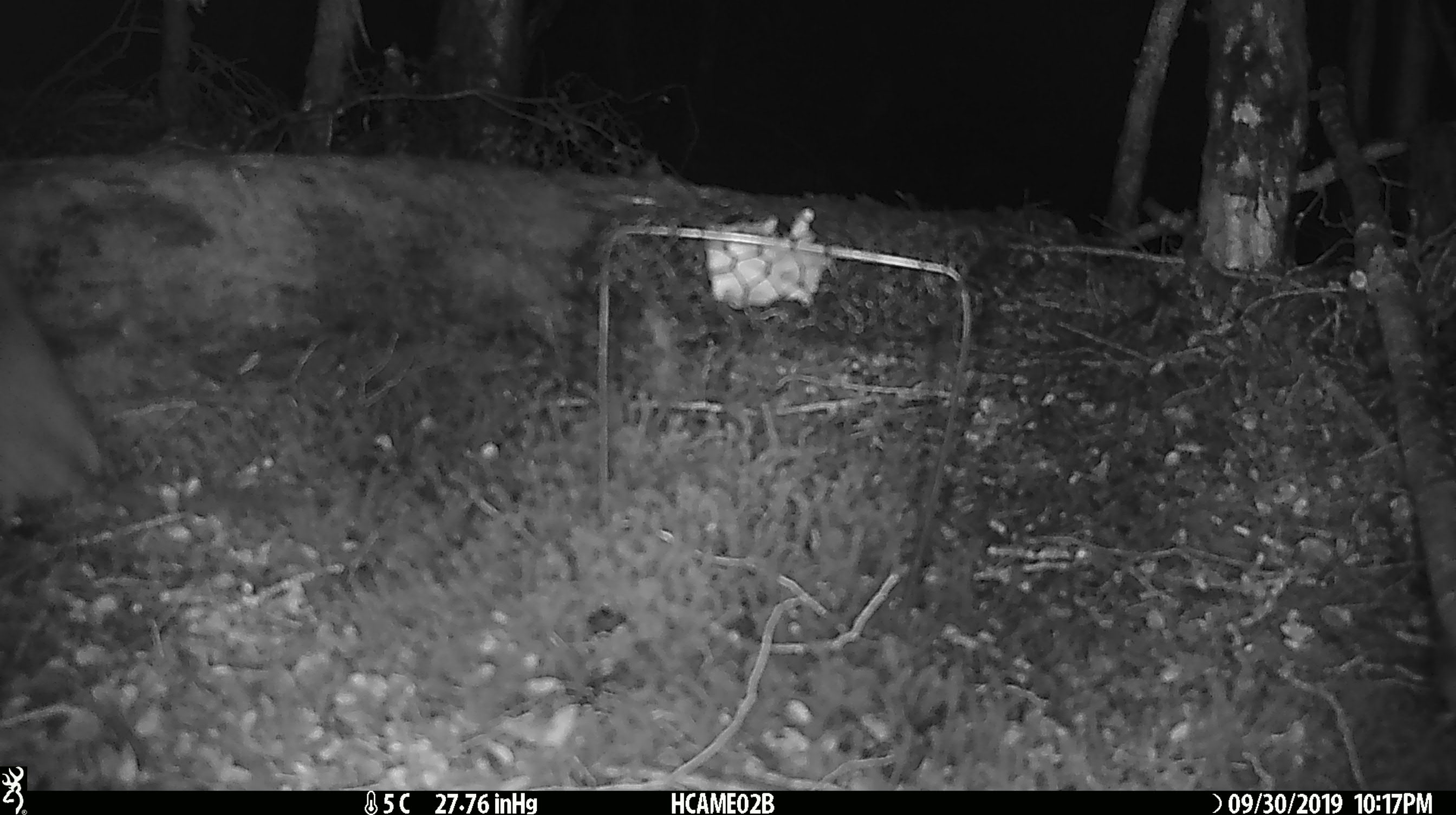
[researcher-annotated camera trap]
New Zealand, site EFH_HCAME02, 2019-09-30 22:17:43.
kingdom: Animalia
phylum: Chordata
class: Mammalia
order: Rodentia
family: Muridae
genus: Rattus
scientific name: Rattus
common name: rat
Rat (Rattus).